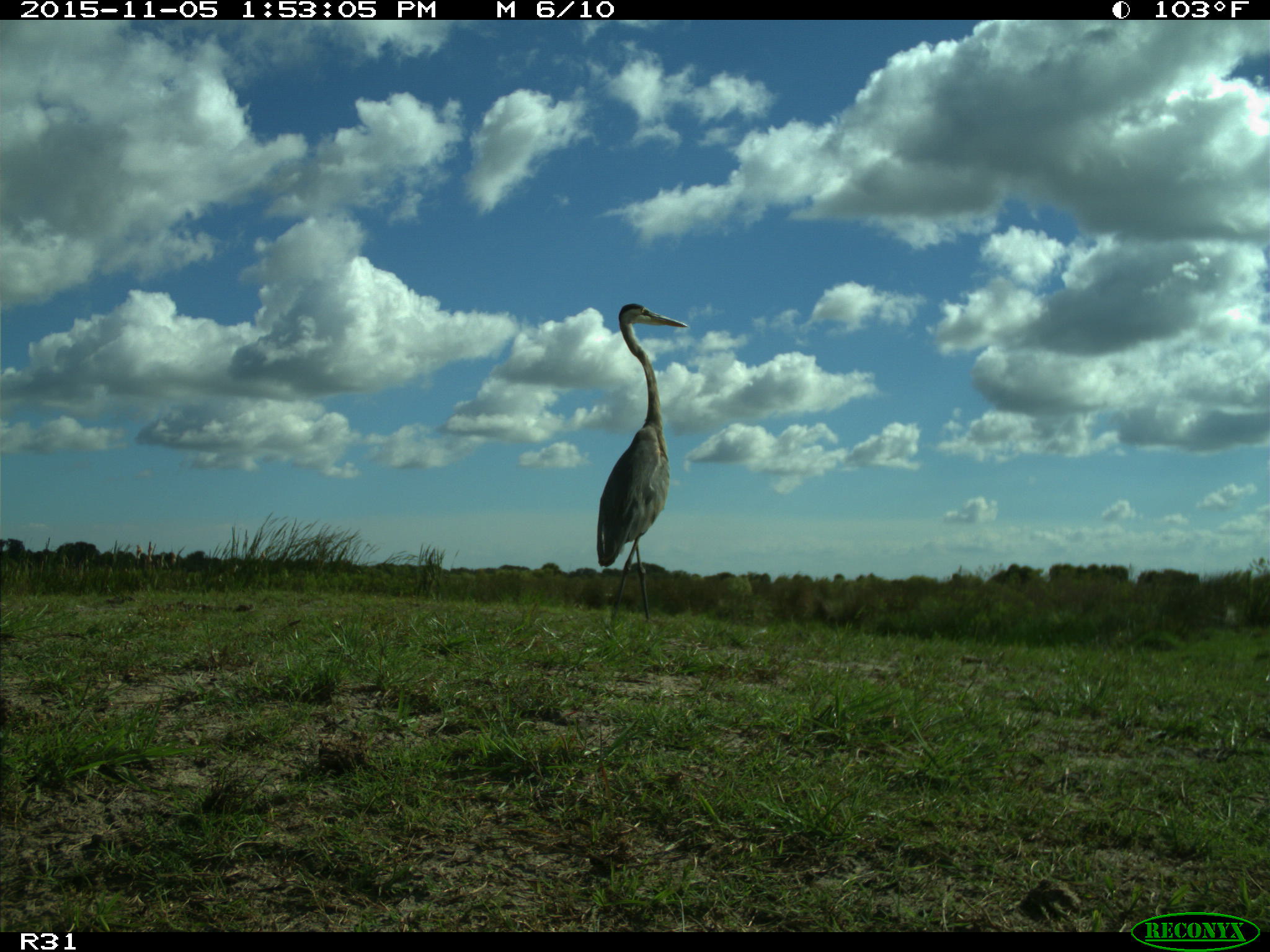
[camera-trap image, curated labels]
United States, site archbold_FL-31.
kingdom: Animalia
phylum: Chordata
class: Aves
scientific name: Aves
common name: birds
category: unidentified bird